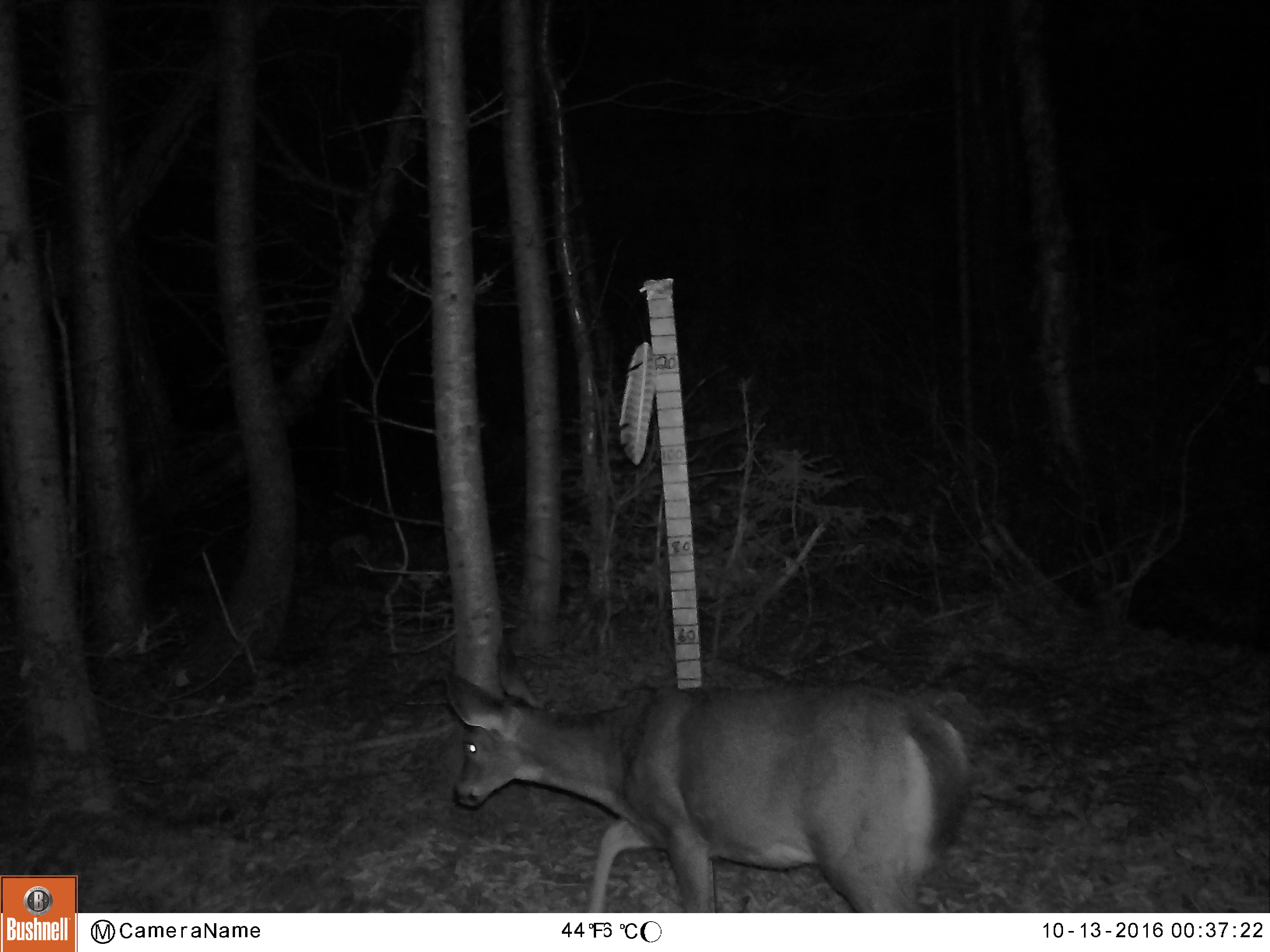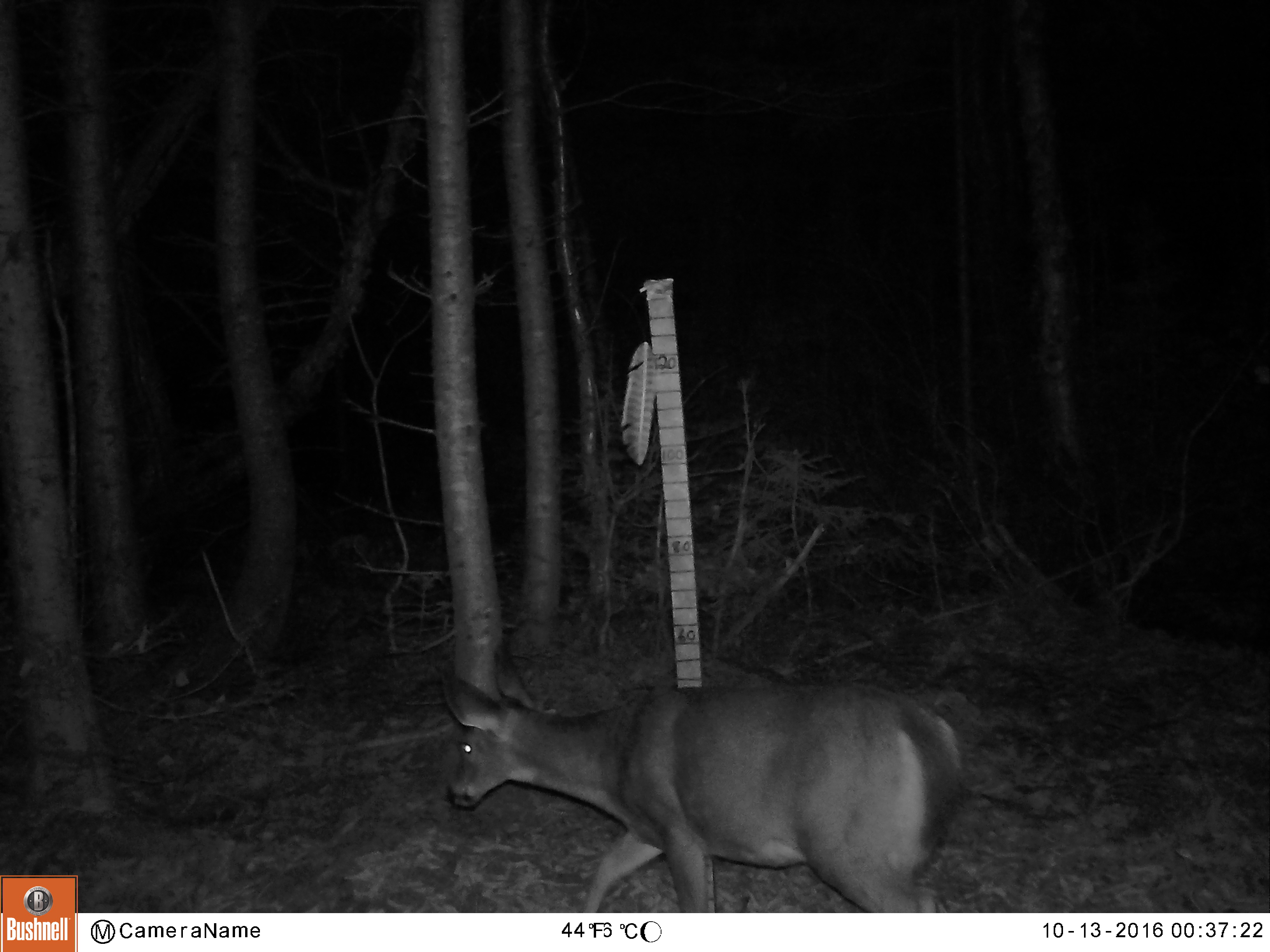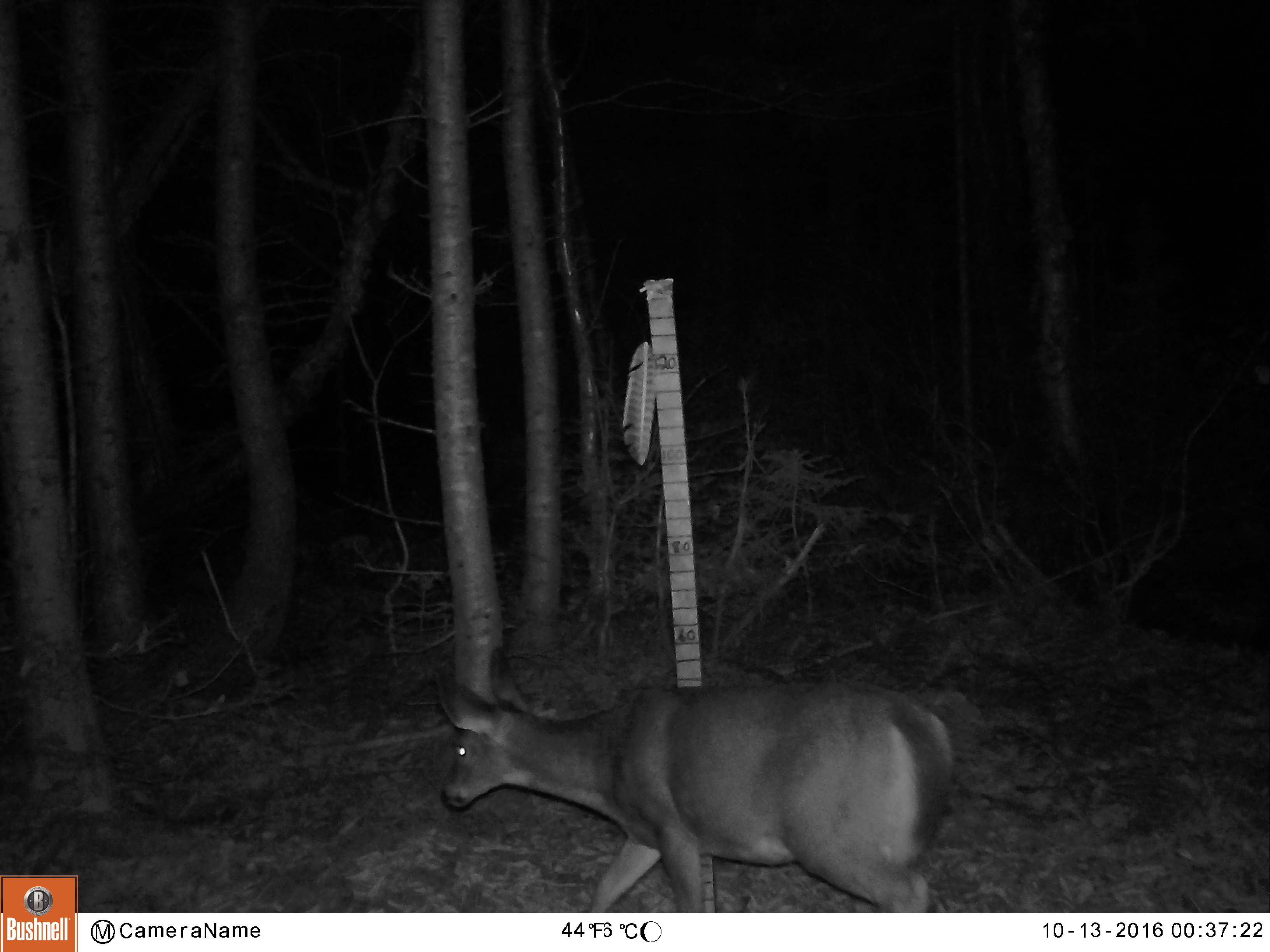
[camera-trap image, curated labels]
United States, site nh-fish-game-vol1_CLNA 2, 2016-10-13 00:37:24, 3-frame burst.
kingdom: Animalia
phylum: Chordata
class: Mammalia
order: Artiodactyla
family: Cervidae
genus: Odocoileus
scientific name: Odocoileus virginianus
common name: white-tailed deer